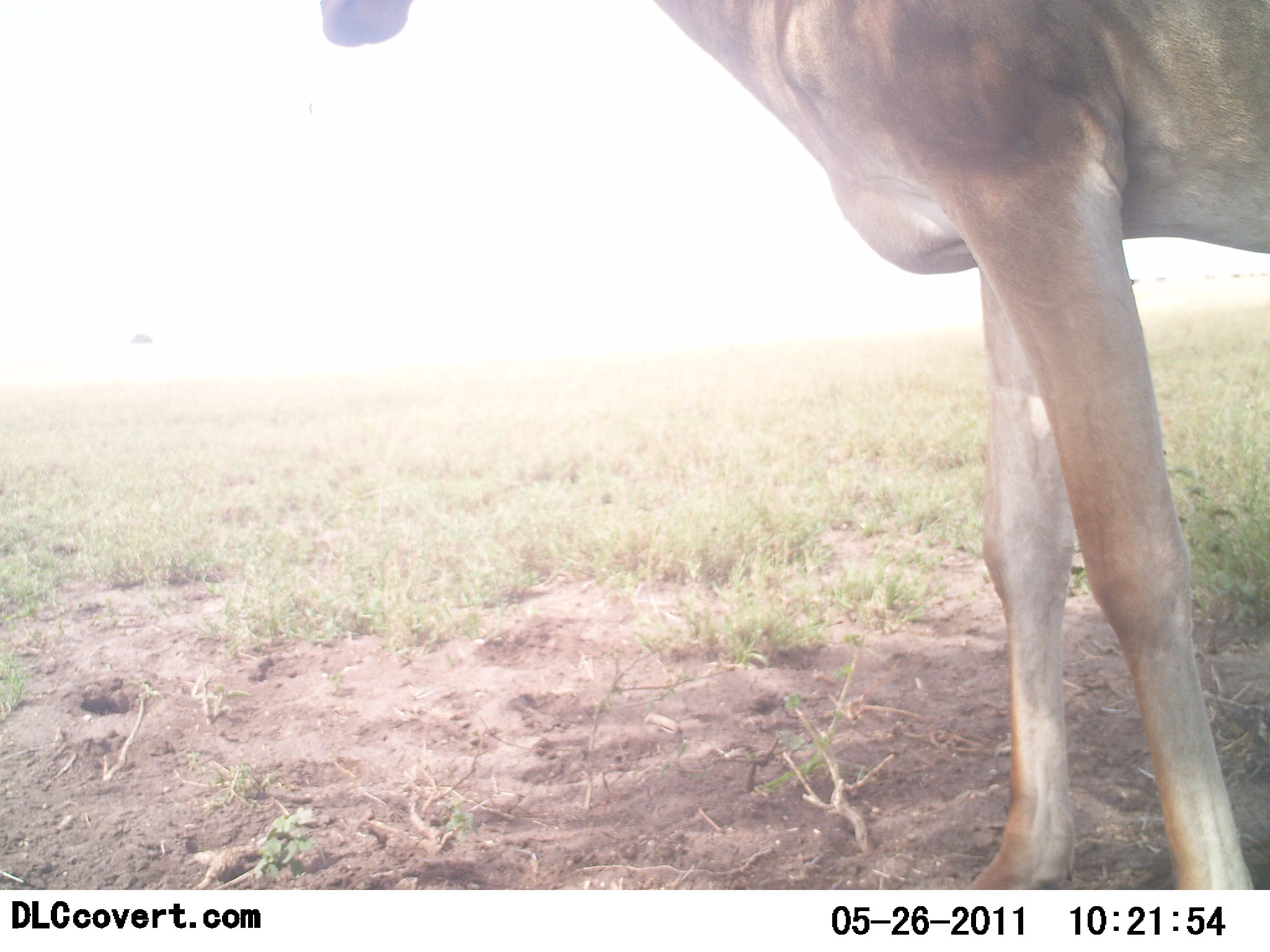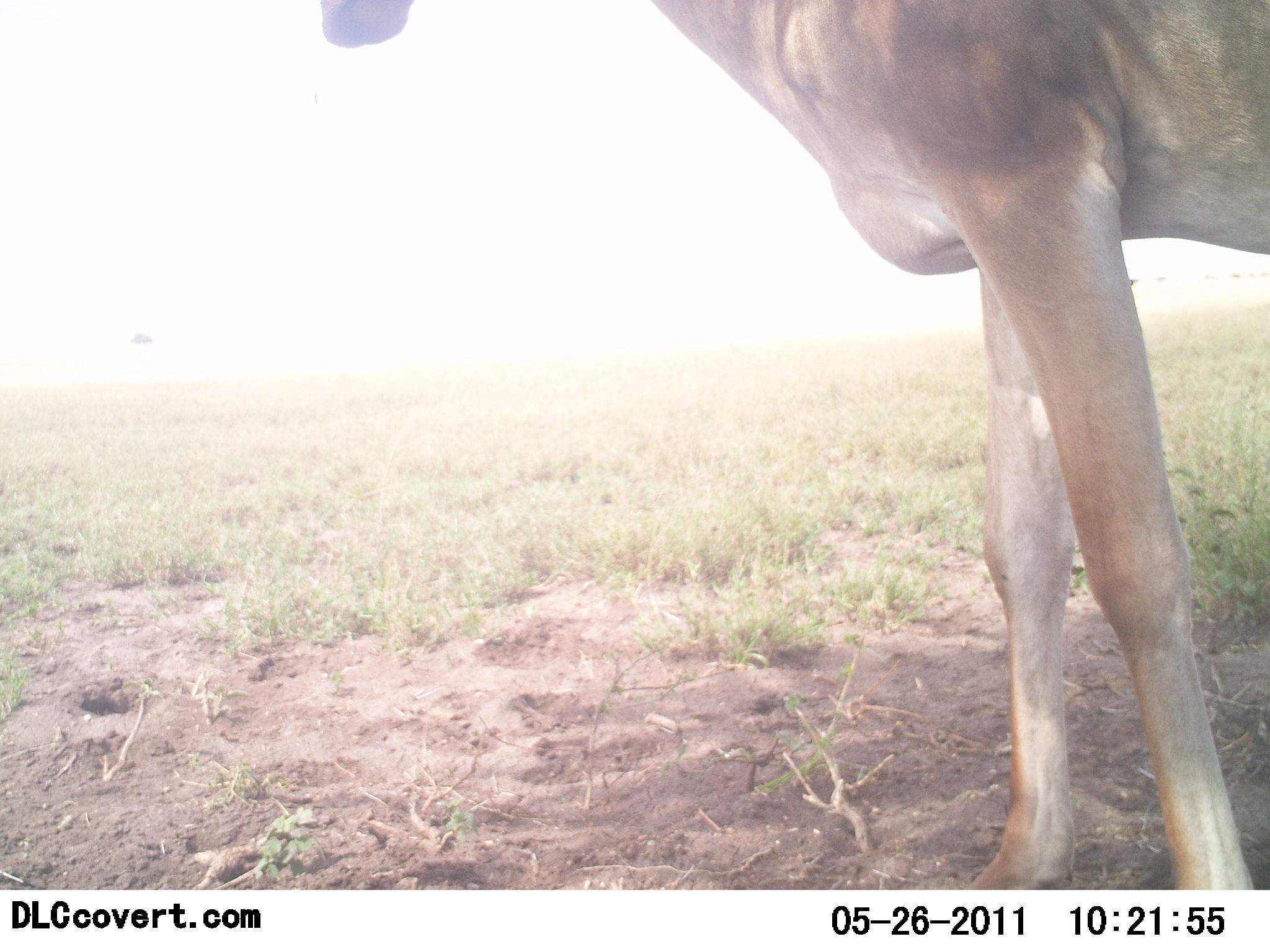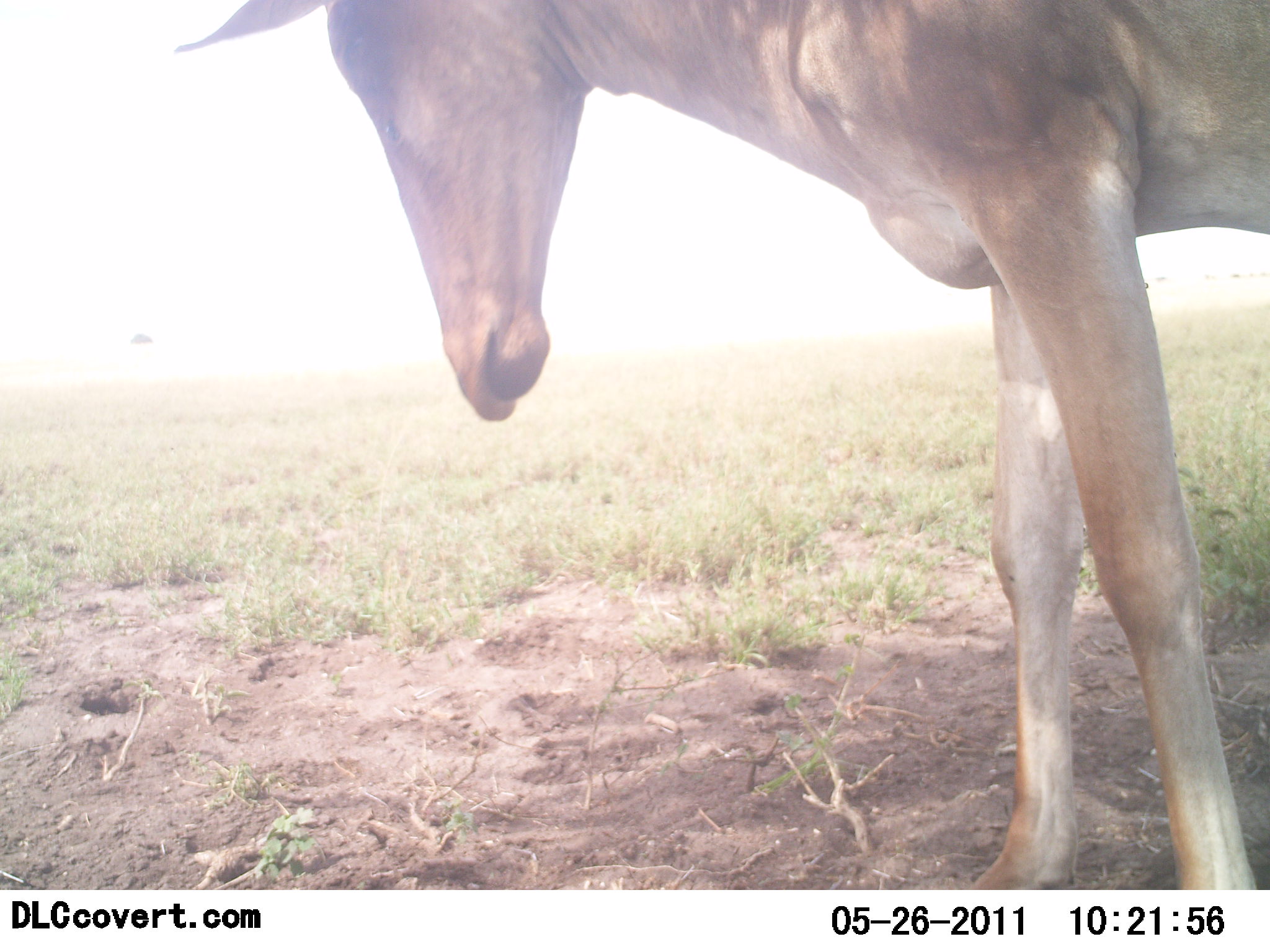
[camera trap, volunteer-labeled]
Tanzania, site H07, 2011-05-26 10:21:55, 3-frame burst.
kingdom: Animalia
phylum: Chordata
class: Mammalia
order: Artiodactyla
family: Bovidae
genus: Alcelaphus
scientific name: Alcelaphus buselaphus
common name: hartebeest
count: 1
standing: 91%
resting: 0%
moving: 9%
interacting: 0%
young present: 0%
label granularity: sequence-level